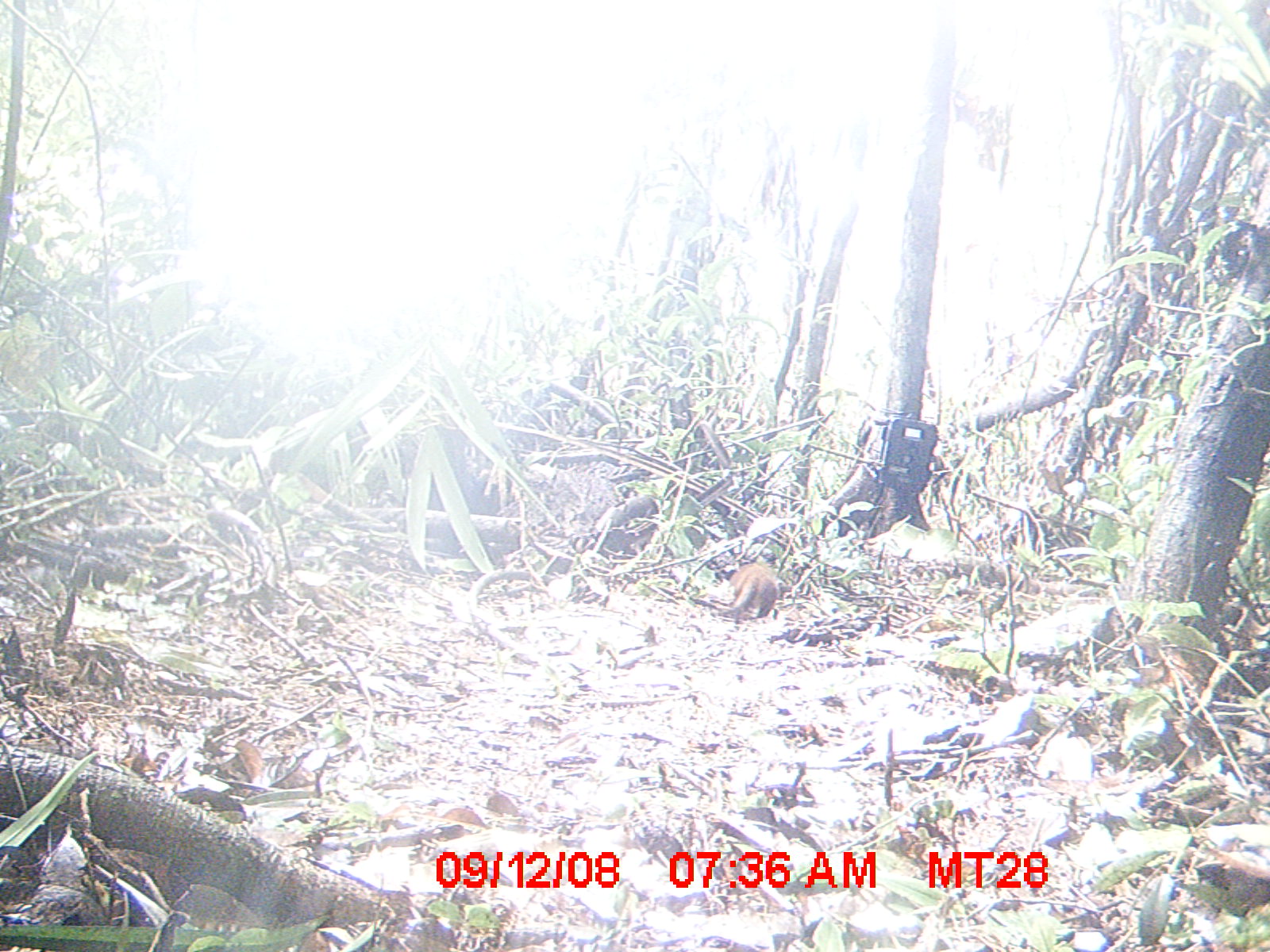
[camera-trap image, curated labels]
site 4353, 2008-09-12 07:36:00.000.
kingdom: Animalia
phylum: Chordata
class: Aves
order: Cuculiformes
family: Cuculidae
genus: Coua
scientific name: Coua serriana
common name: red-breasted coua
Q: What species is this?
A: Coua serriana (red-breasted coua).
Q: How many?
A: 1.